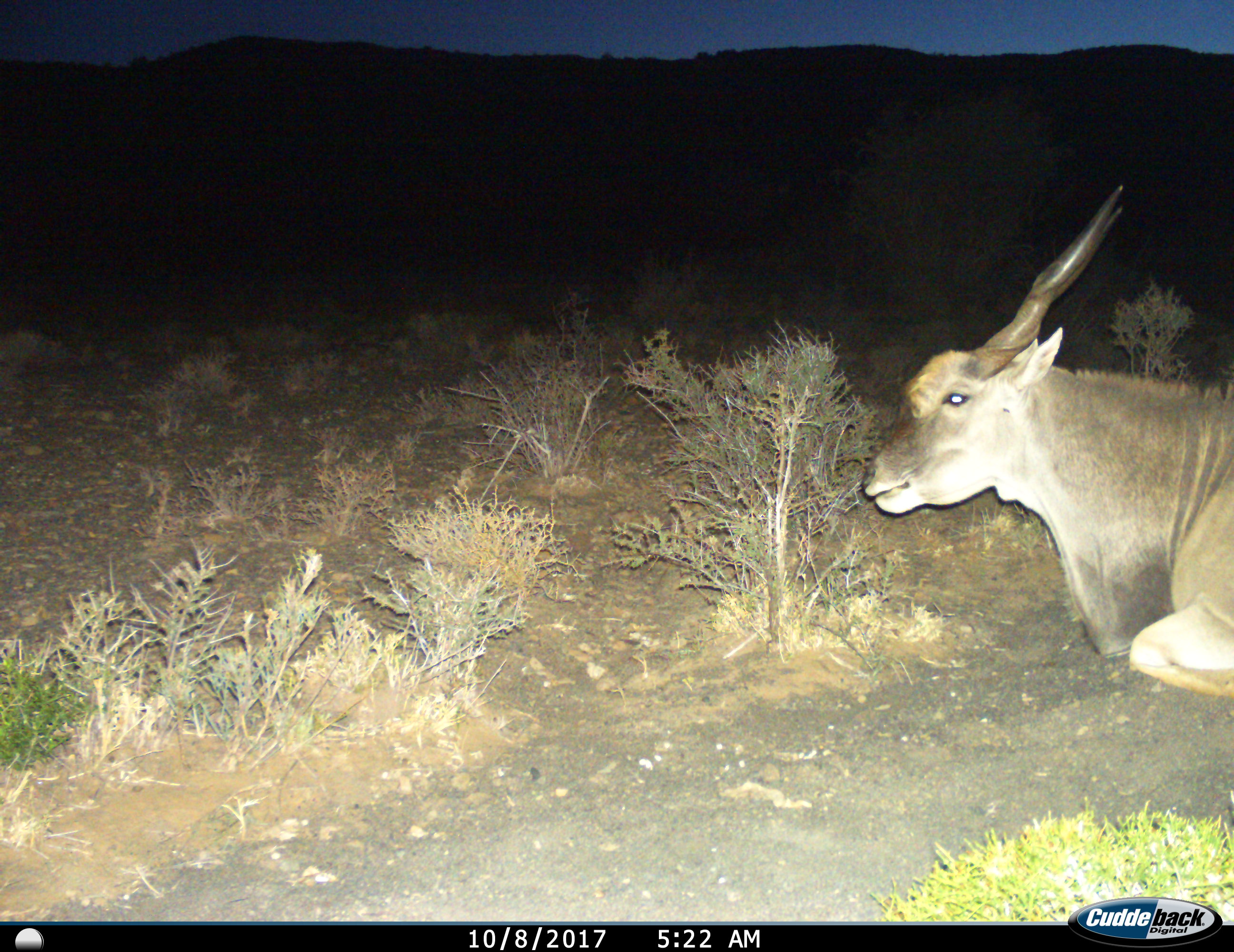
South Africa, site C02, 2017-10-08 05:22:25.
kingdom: Animalia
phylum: Chordata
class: Mammalia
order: Artiodactyla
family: Bovidae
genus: Tragelaphus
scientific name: Tragelaphus oryx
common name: eland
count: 1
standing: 0%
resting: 80%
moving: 20%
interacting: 0%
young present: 0%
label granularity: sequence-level